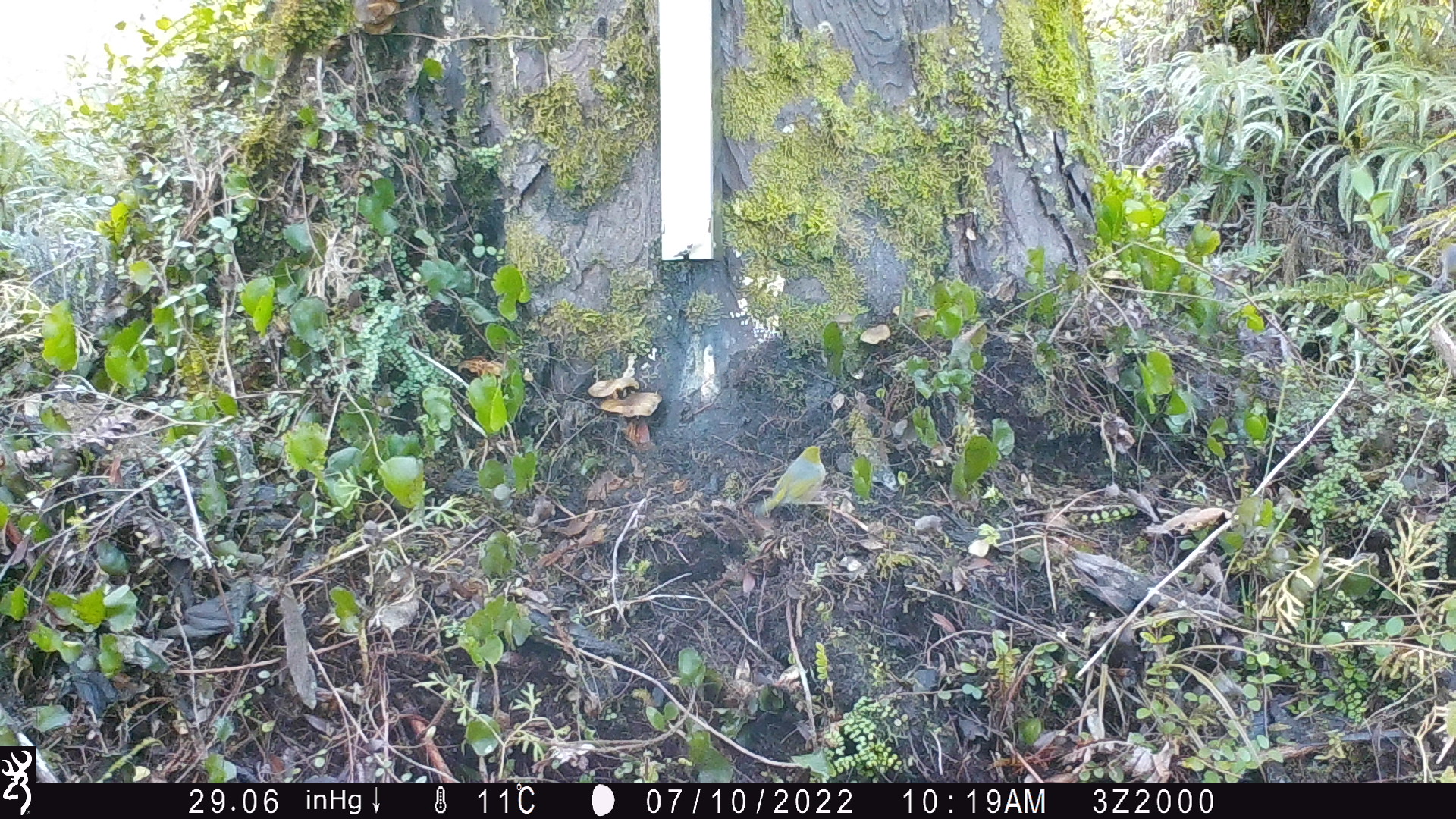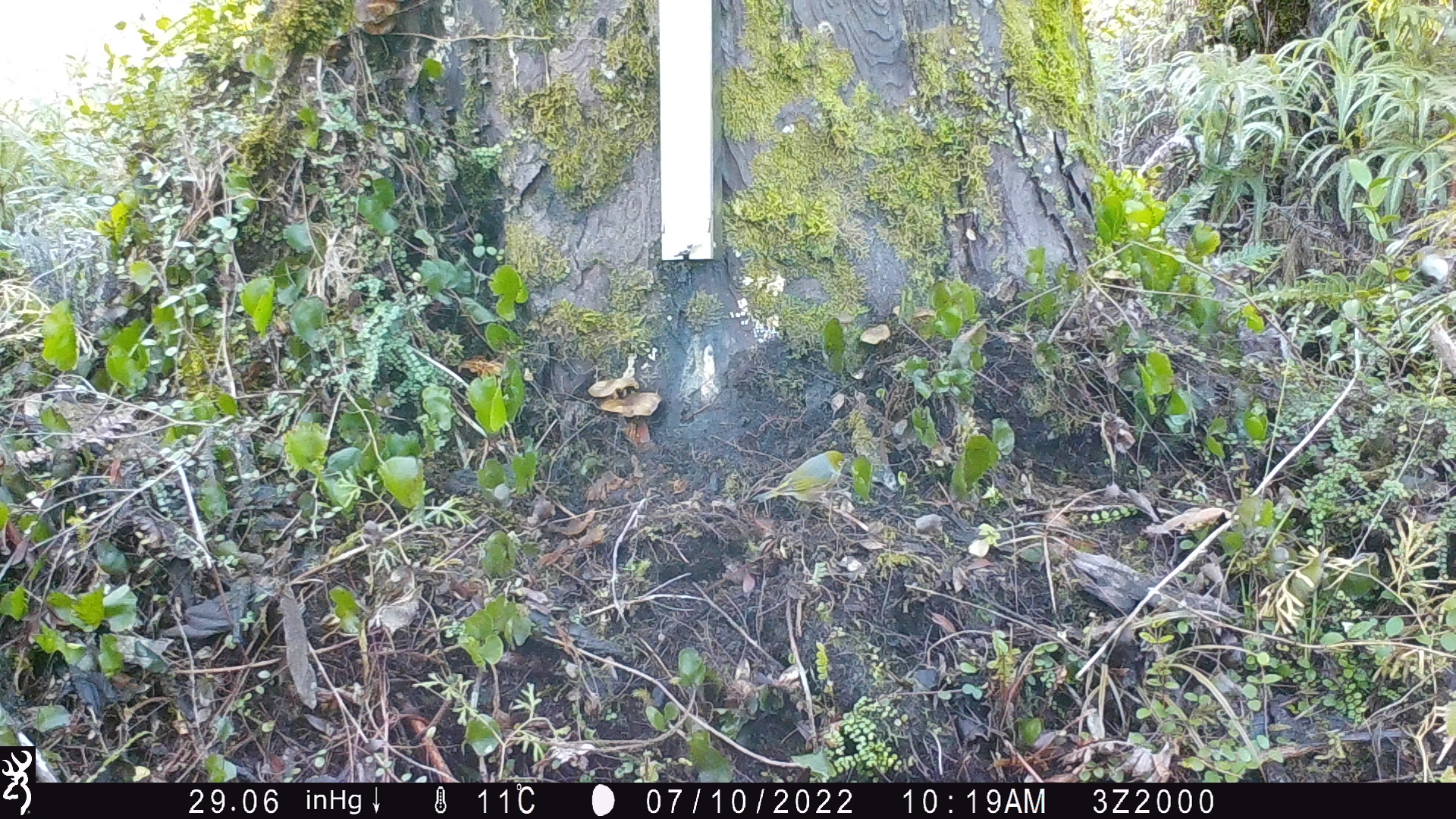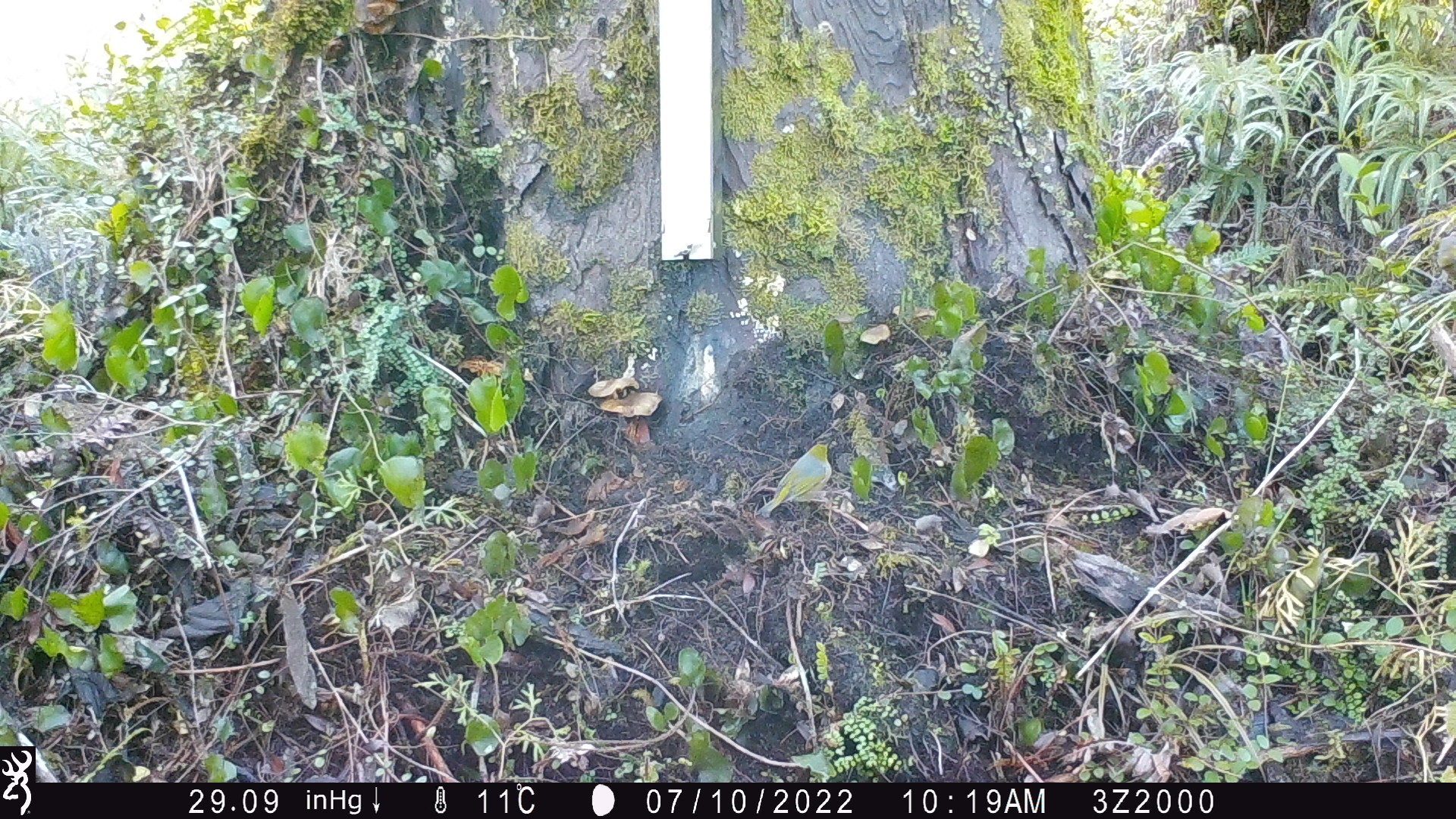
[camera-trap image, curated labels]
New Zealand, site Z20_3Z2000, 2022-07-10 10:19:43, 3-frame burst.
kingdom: Animalia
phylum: Chordata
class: Aves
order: Passeriformes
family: Zosteropidae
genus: Zosterops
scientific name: Zosterops lateralis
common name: silvereye